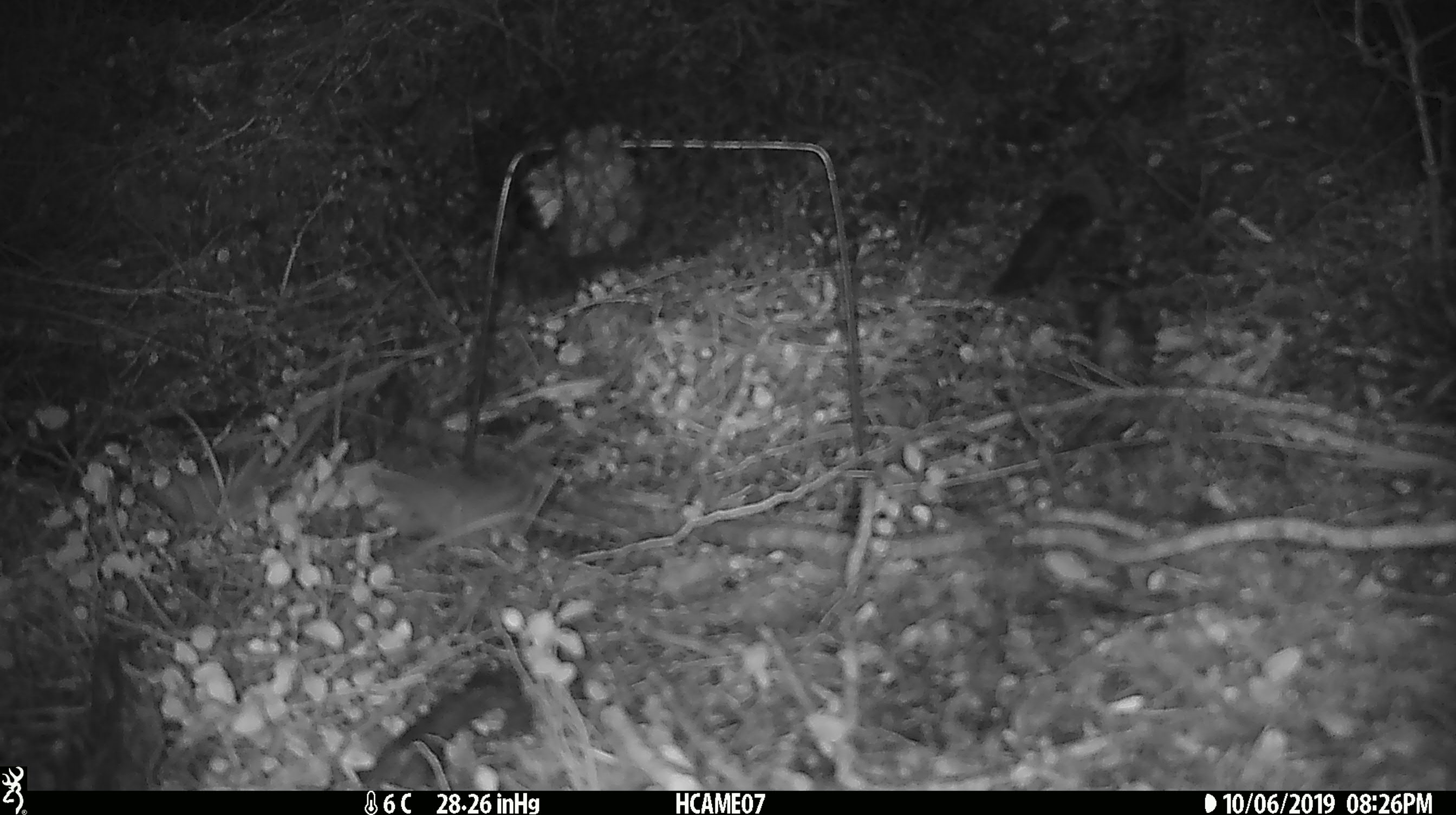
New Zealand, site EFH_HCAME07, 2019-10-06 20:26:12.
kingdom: Animalia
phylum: Chordata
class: Mammalia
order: Rodentia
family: Muridae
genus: Mus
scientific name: Mus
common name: mouse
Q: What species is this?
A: Mouse (Mus).